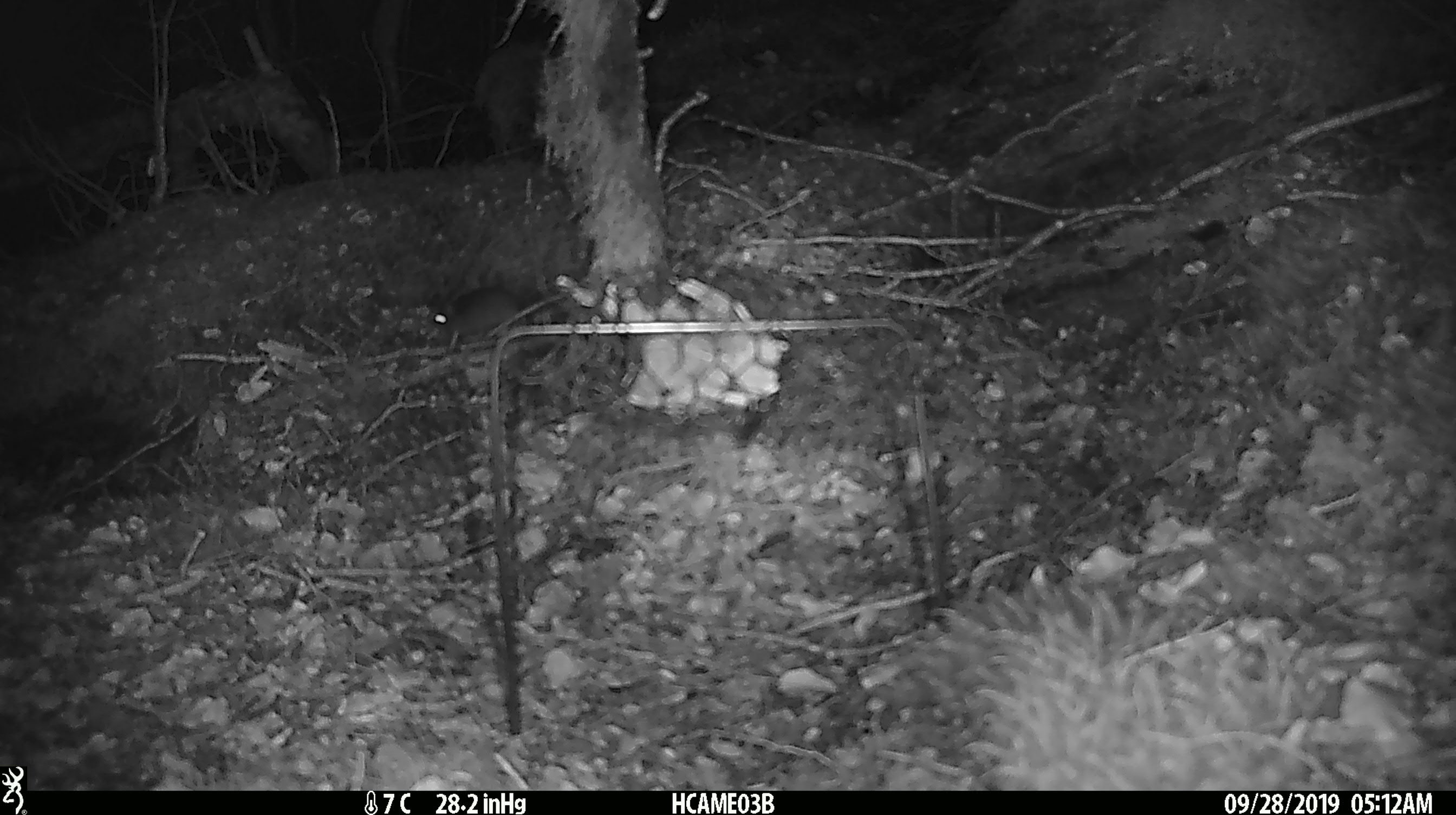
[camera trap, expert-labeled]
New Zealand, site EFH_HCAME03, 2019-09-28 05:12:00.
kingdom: Animalia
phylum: Chordata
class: Mammalia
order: Rodentia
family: Muridae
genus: Mus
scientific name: Mus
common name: mouse